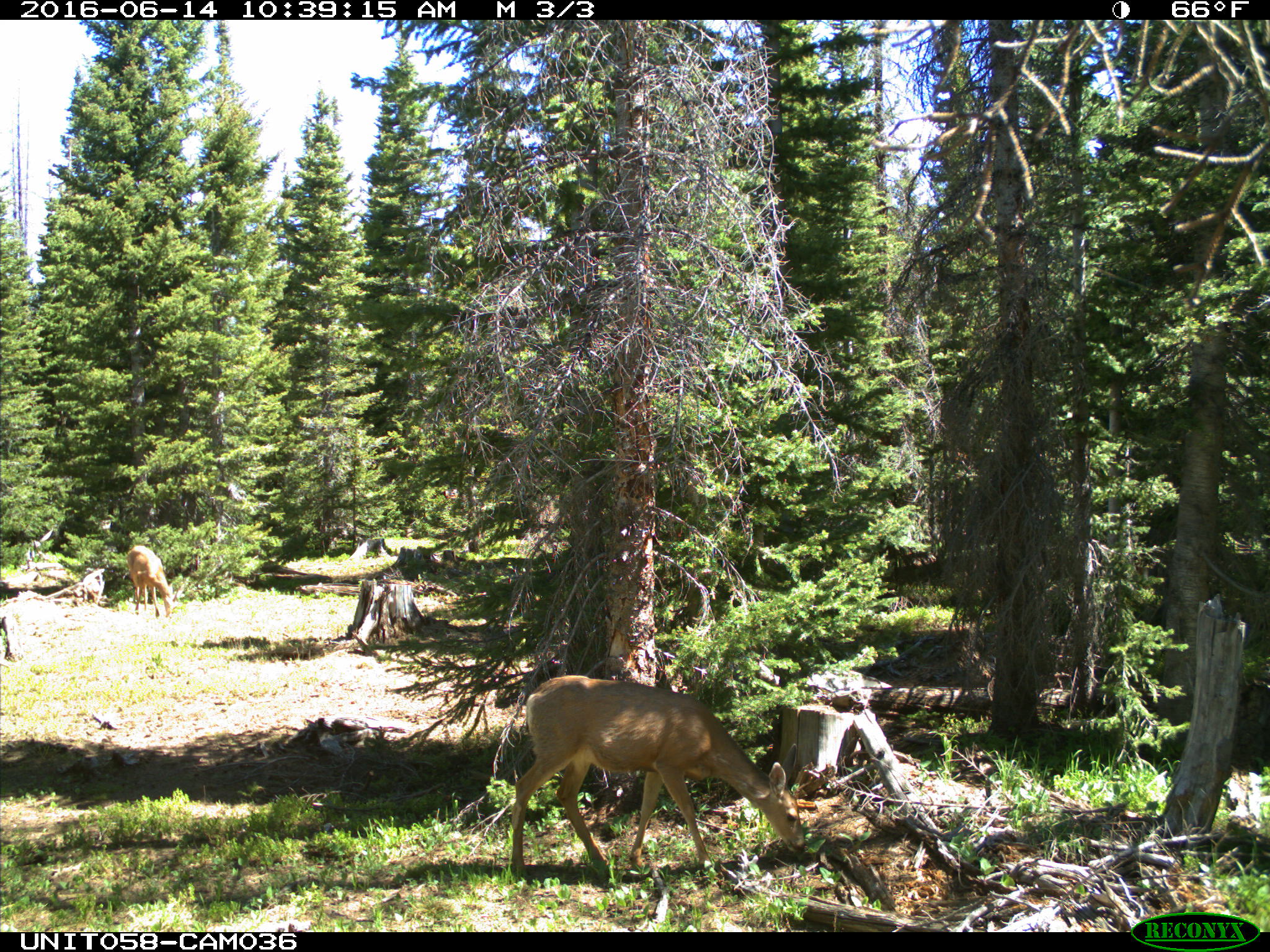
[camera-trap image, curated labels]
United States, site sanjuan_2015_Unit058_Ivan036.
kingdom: Animalia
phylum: Chordata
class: Mammalia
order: Artiodactyla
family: Cervidae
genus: Odocoileus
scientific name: Odocoileus hemionus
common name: mule deer